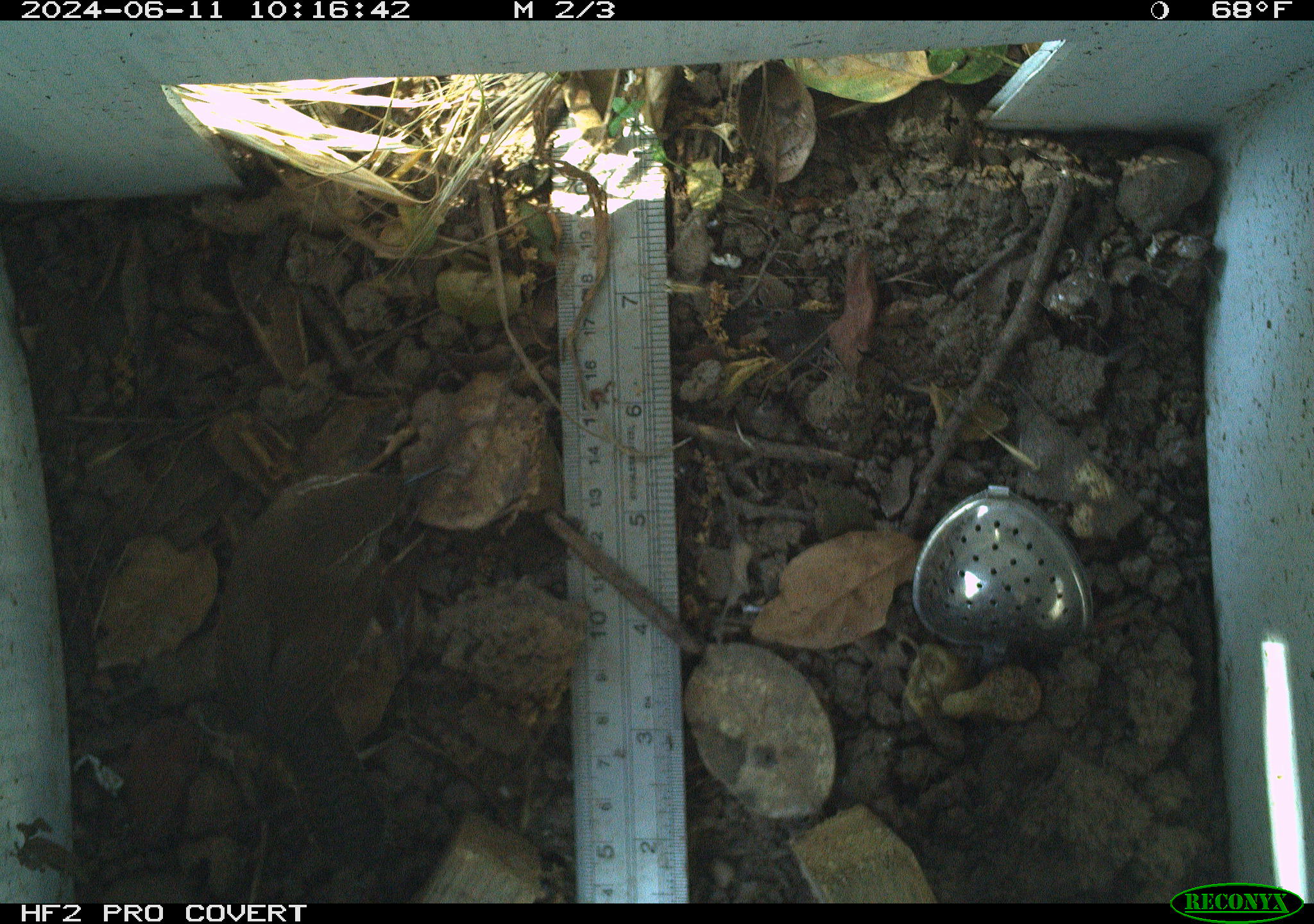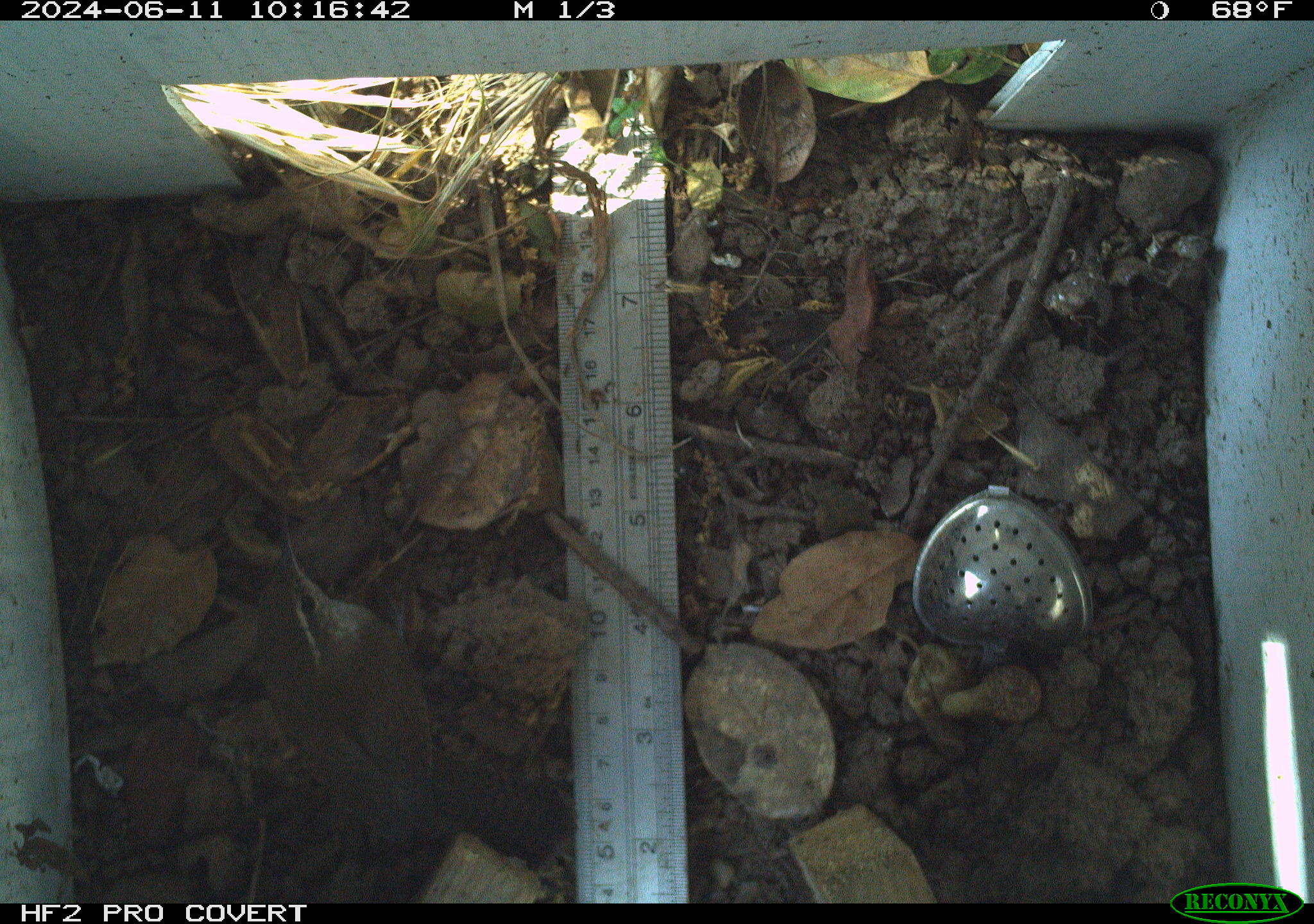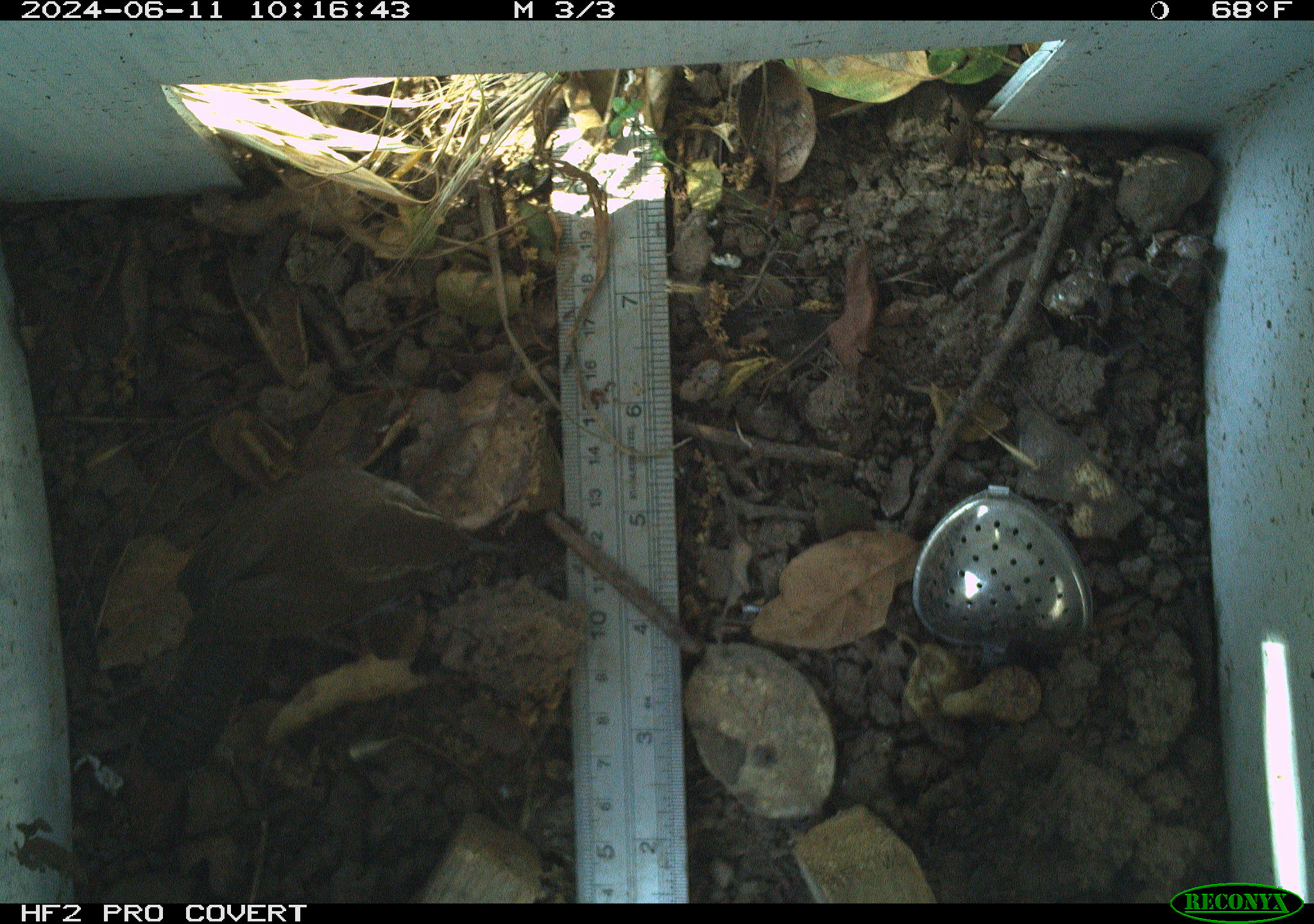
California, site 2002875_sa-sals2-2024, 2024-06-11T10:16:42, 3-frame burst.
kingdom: Animalia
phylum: Chordata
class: Aves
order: Passeriformes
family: Troglodytidae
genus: Thryomanes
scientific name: Thryomanes bewickii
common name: bewick's wren